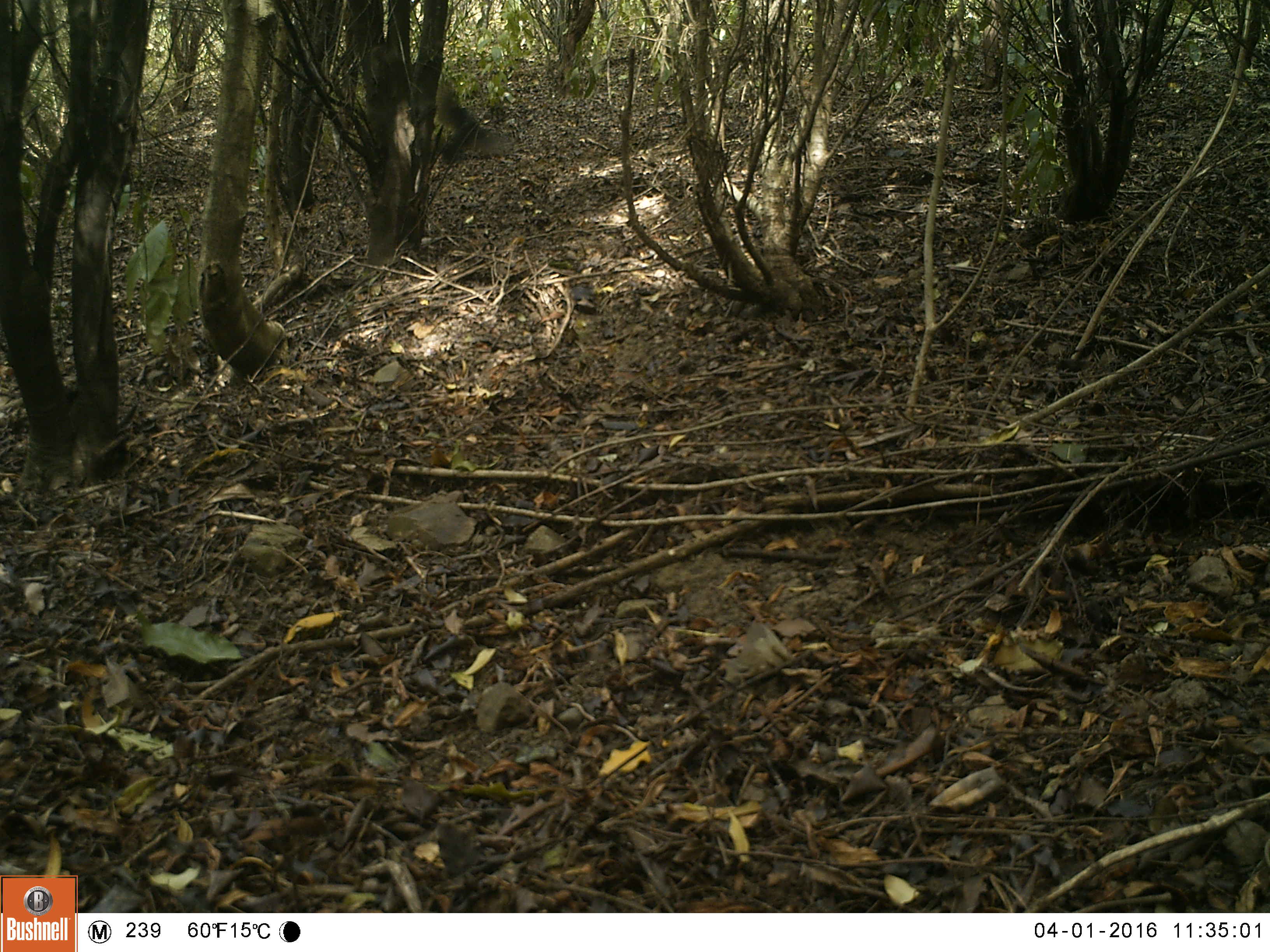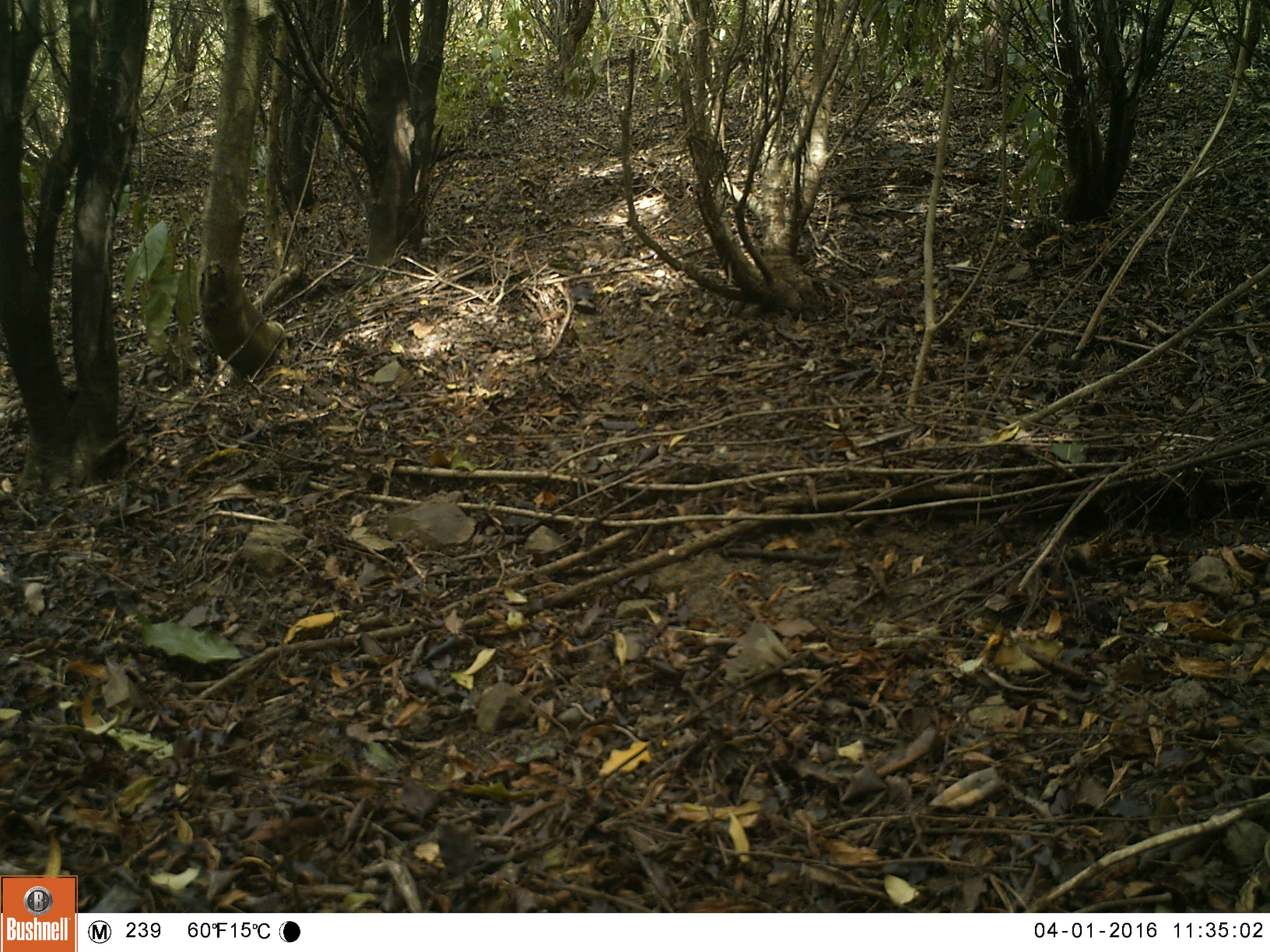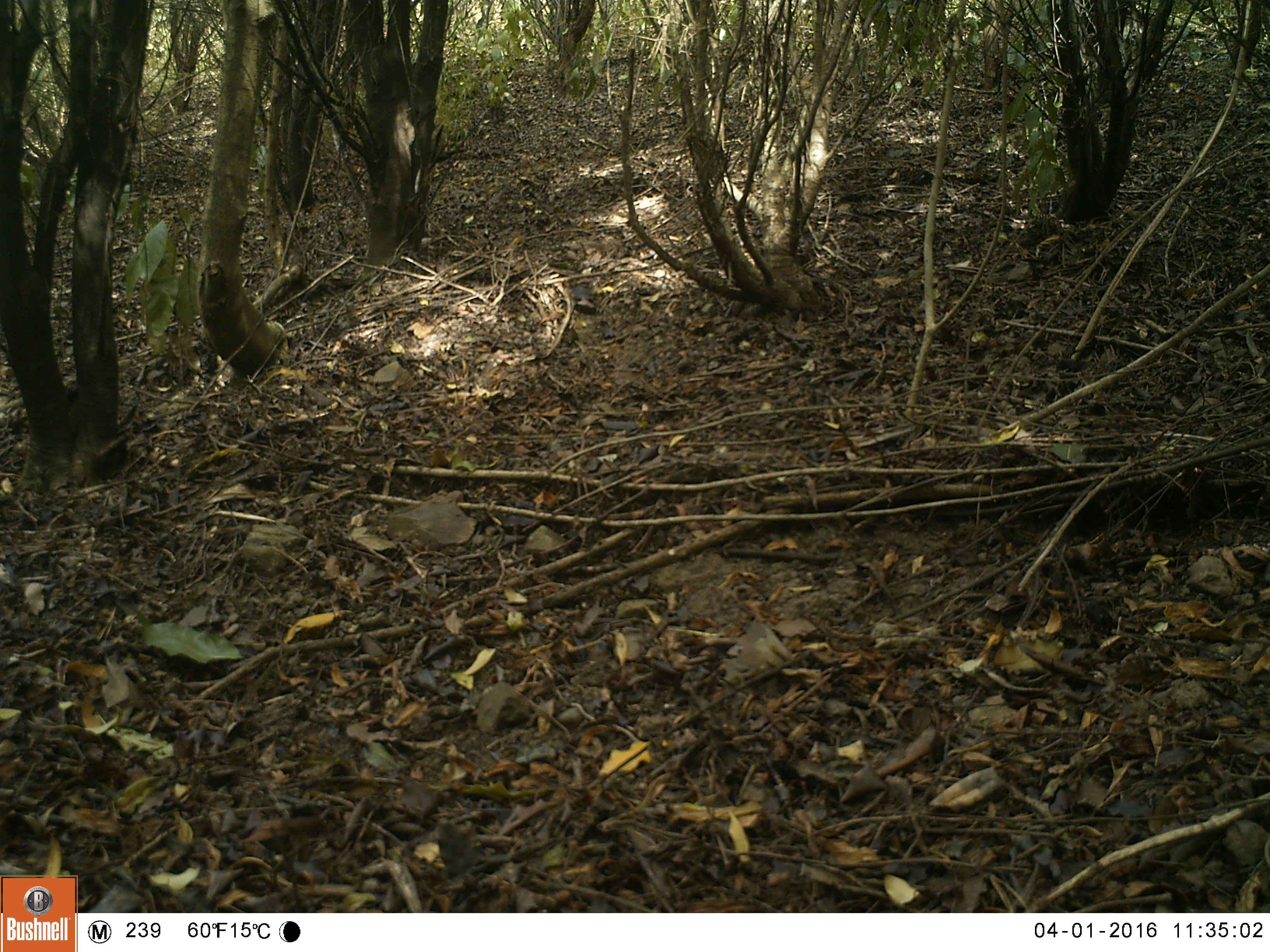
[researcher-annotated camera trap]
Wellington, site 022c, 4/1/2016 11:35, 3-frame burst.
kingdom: Animalia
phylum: Chordata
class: Aves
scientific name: Aves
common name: bird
Bird (Aves).